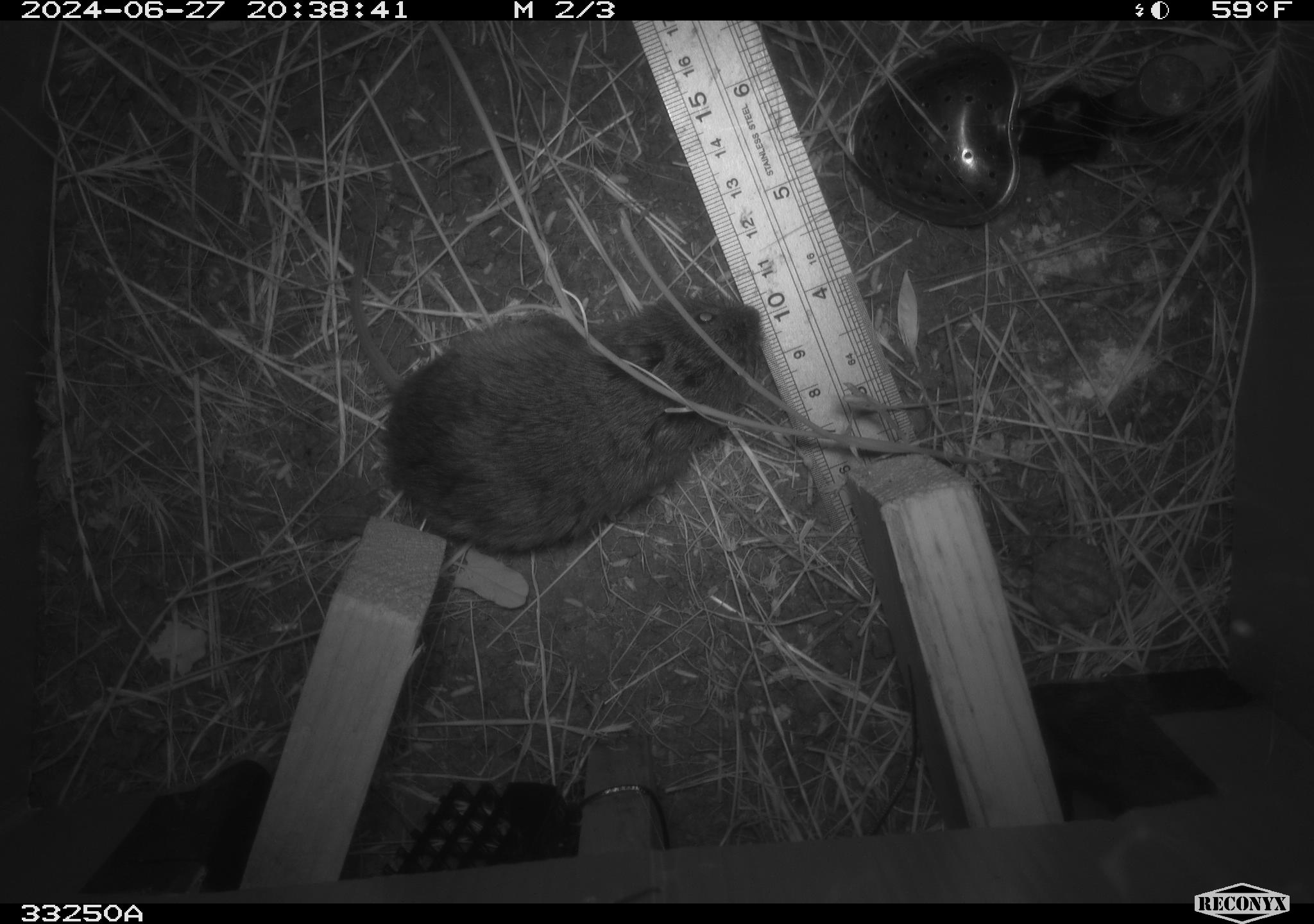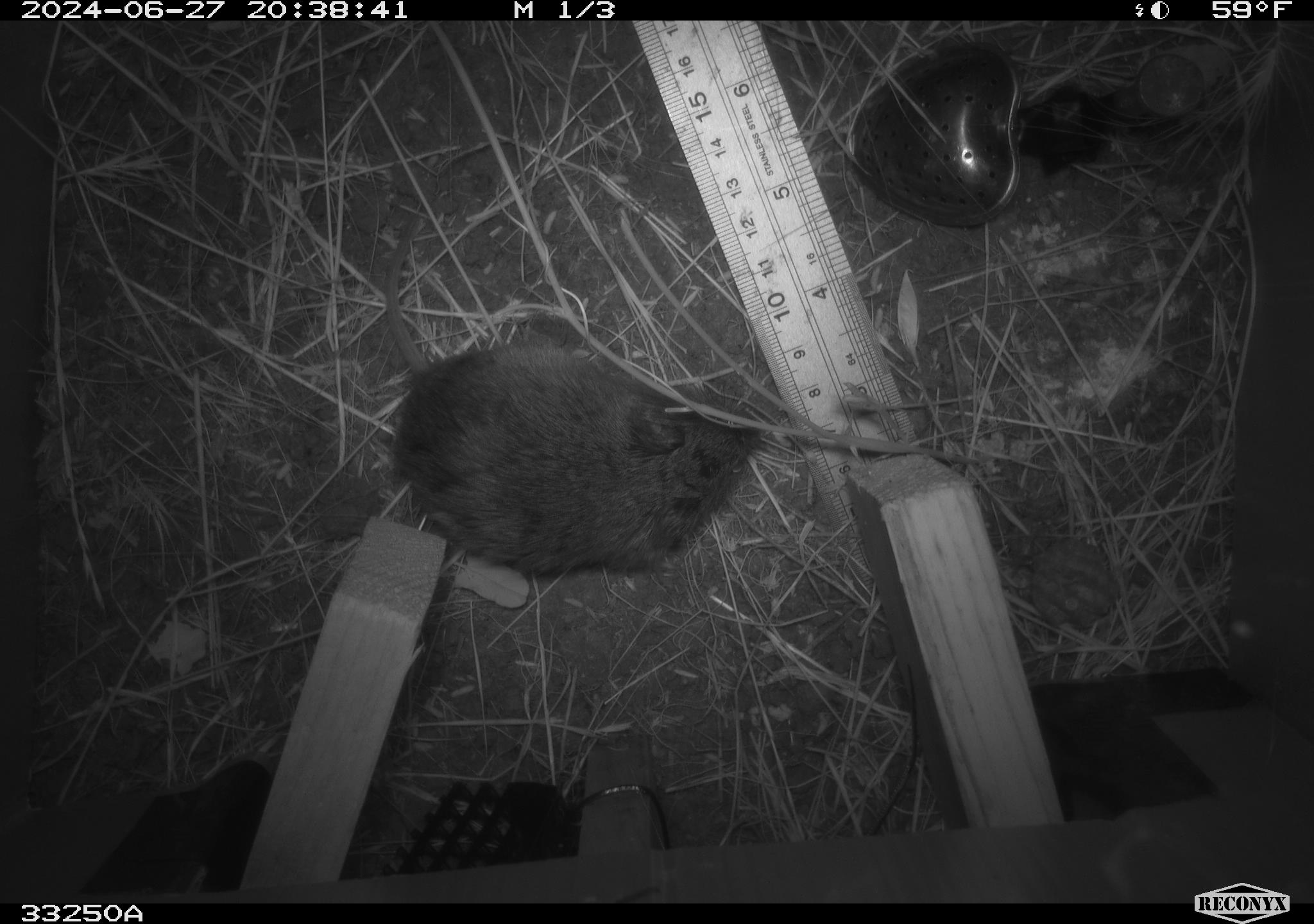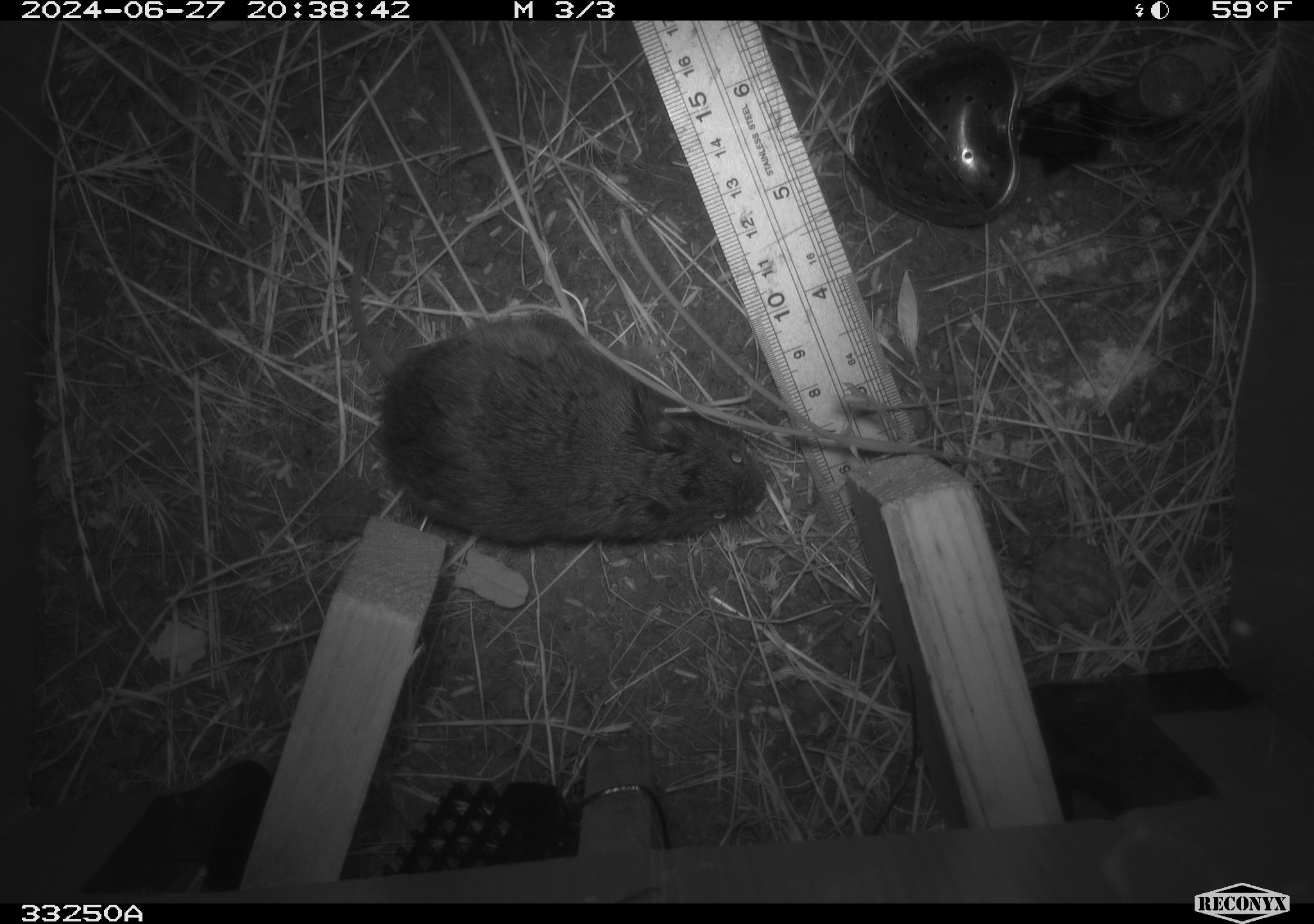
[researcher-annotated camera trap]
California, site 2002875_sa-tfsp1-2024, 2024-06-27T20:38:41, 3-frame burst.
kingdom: Animalia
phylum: Chordata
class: Mammalia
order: Rodentia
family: Cricetidae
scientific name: Arvicolinae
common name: voles, lemmings, and muskrats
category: arvicolinae subfamily